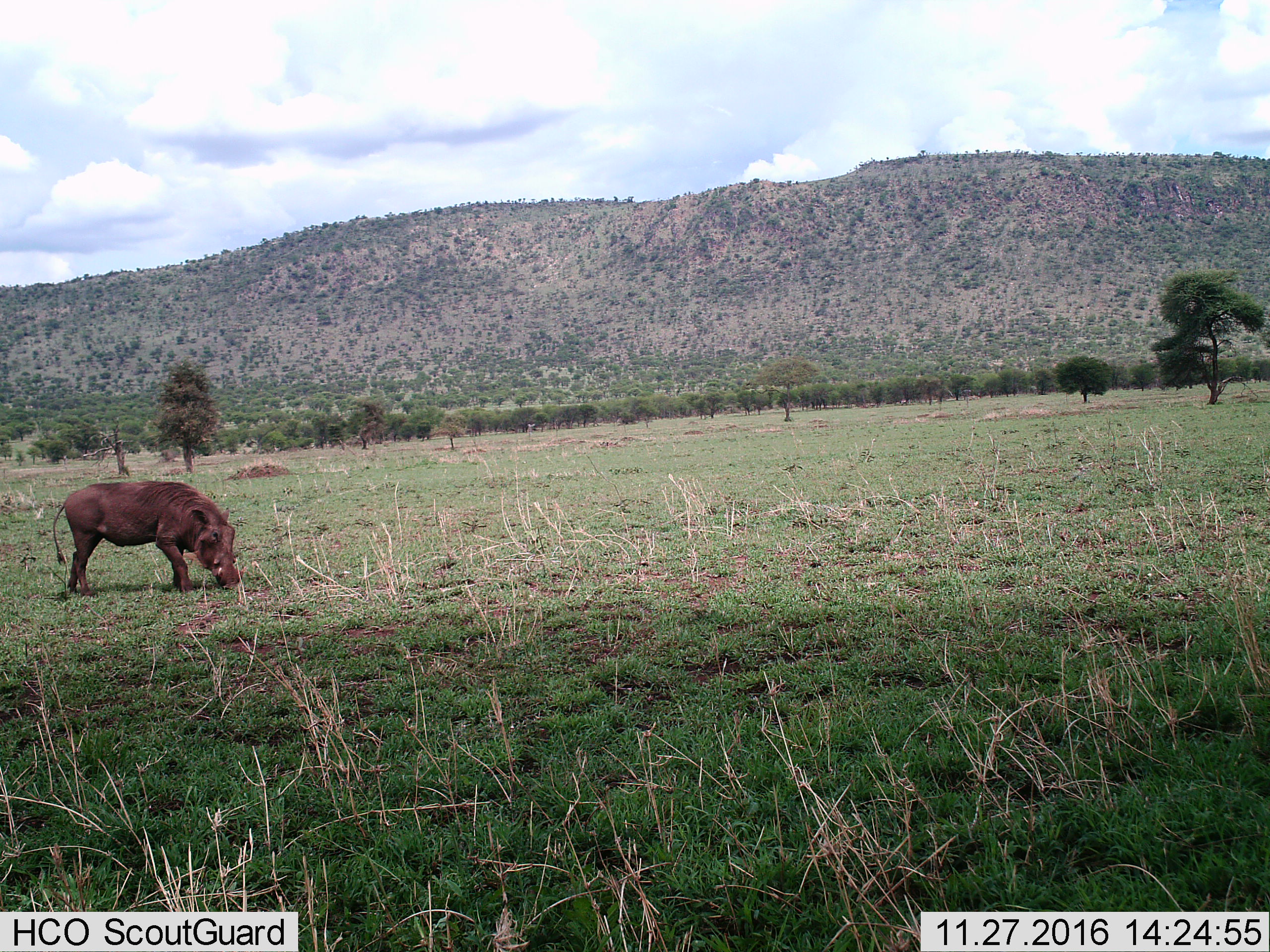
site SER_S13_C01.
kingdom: Animalia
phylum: Chordata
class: Mammalia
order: Artiodactyla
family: Suidae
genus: Phacochoerus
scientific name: Phacochoerus africanus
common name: warthog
Warthog (Phacochoerus africanus), count 1. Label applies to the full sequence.